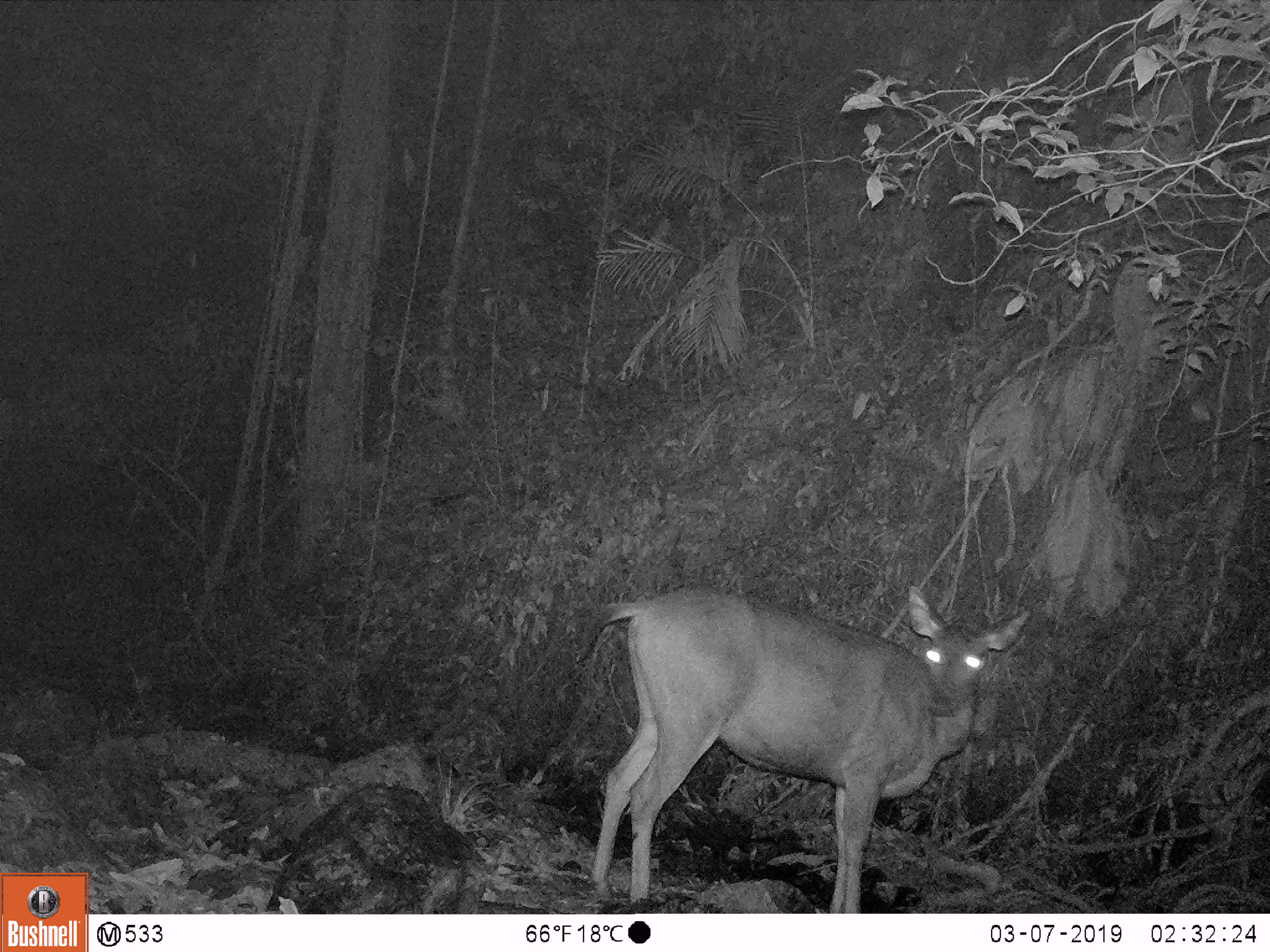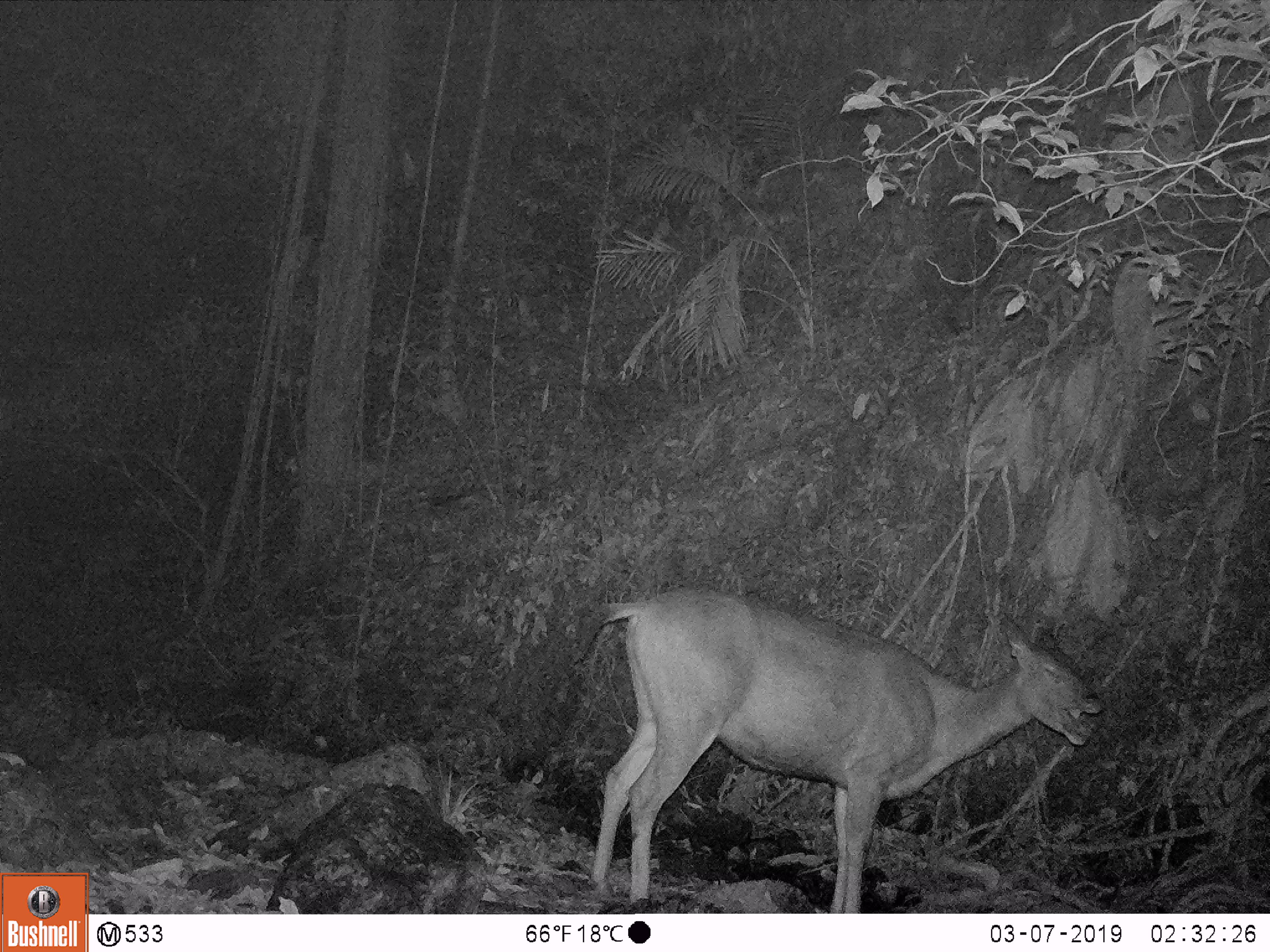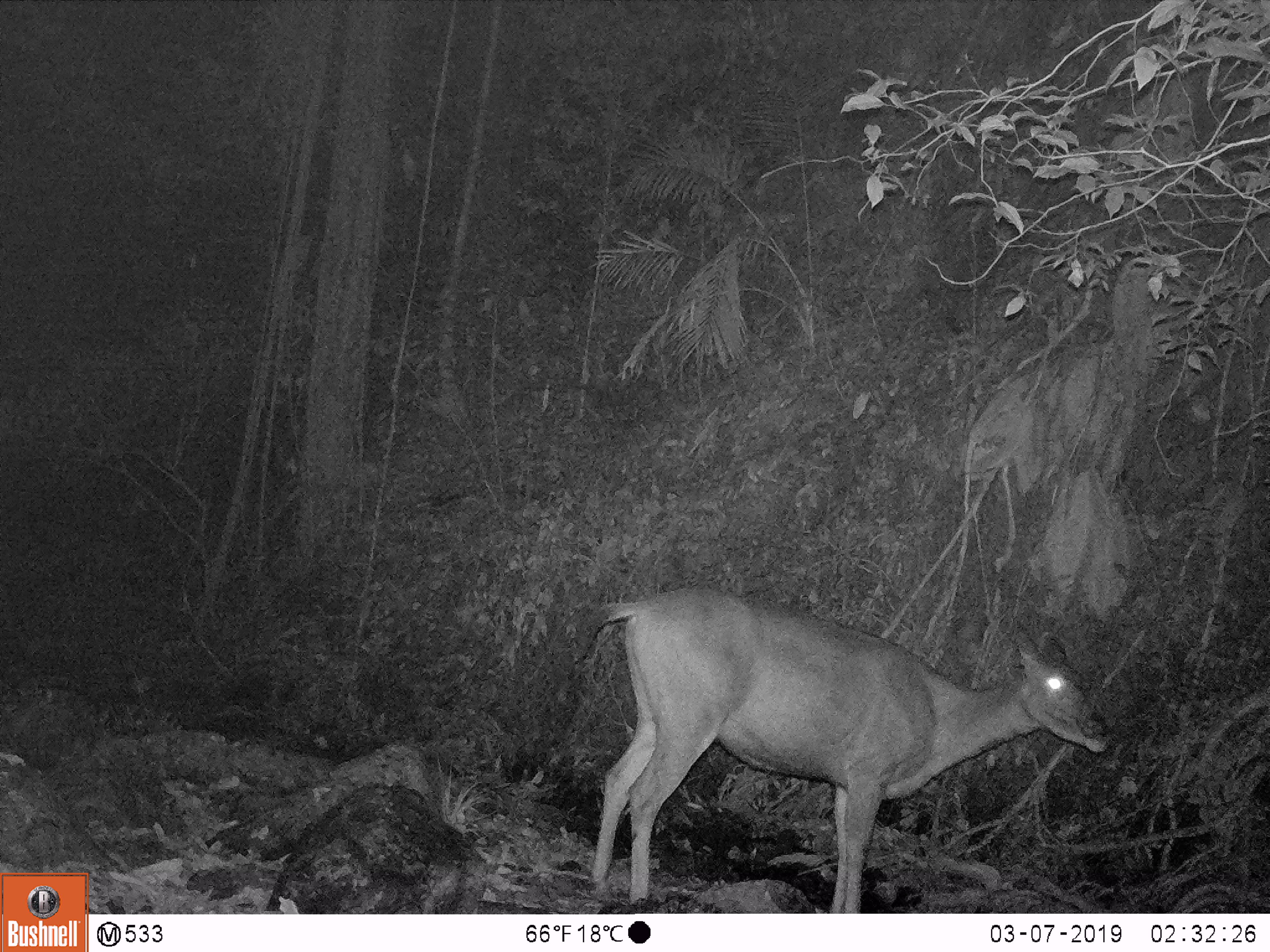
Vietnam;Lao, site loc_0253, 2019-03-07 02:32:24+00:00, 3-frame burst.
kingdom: Animalia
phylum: Chordata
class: Mammalia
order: Artiodactyla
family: Cervidae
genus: Rusa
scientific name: Rusa unicolor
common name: sambar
Sambar (Rusa unicolor). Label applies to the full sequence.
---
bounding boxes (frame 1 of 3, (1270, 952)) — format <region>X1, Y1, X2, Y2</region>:
sambar: <region>588, 584, 1031, 913</region>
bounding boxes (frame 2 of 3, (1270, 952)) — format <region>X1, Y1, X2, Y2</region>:
sambar: <region>570, 585, 1094, 913</region>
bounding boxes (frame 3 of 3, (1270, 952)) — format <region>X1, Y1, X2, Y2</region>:
sambar: <region>573, 586, 1109, 913</region>